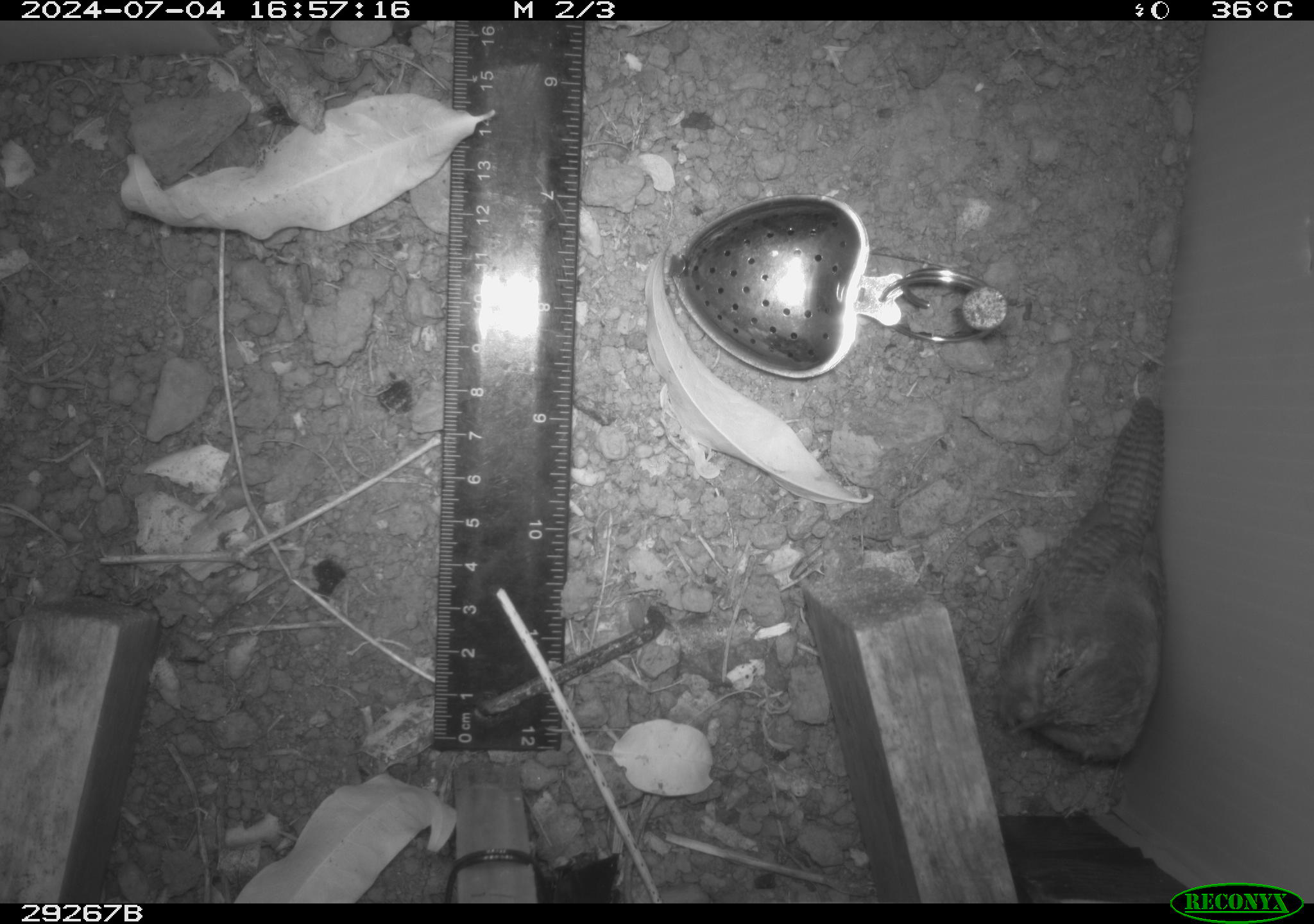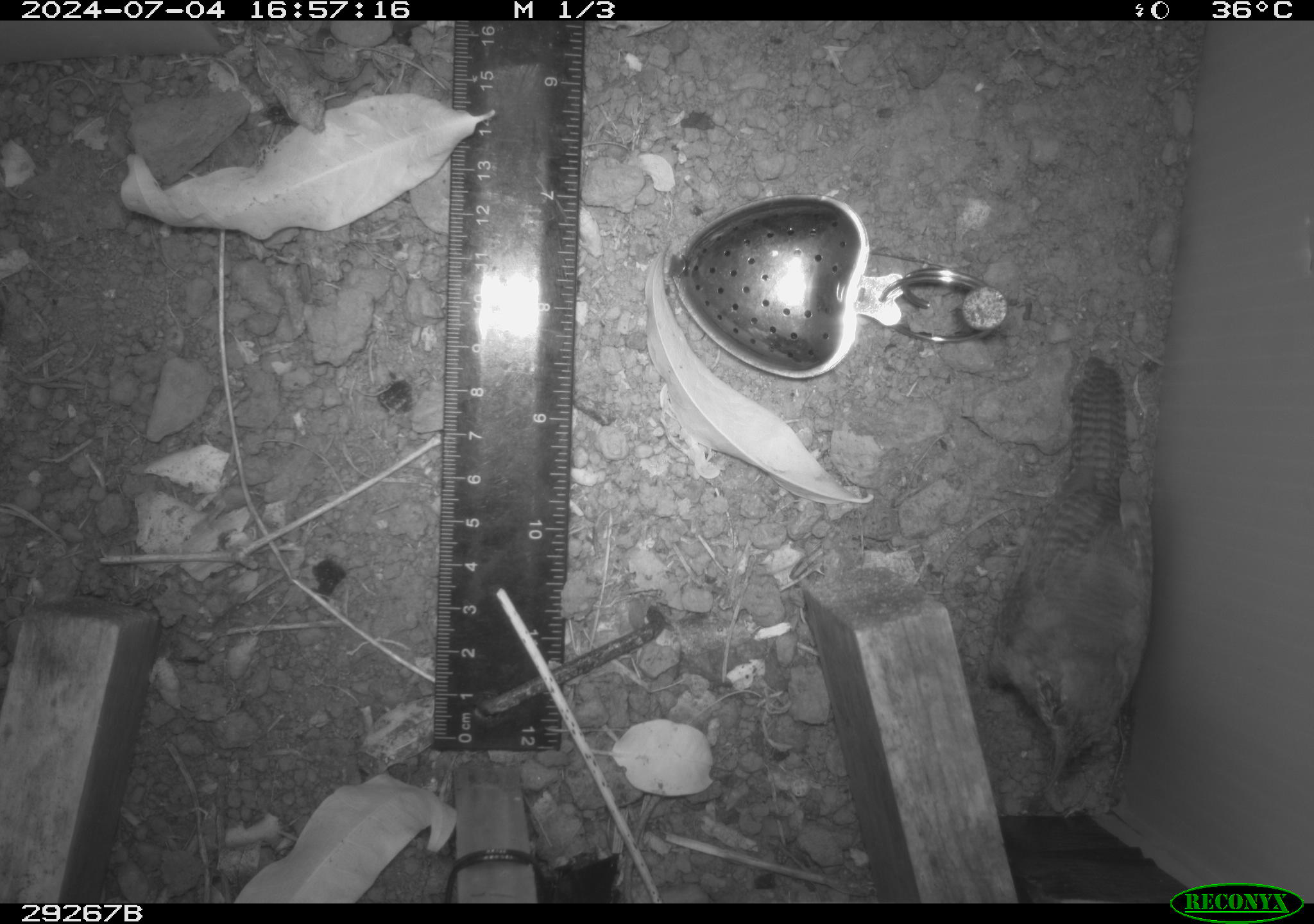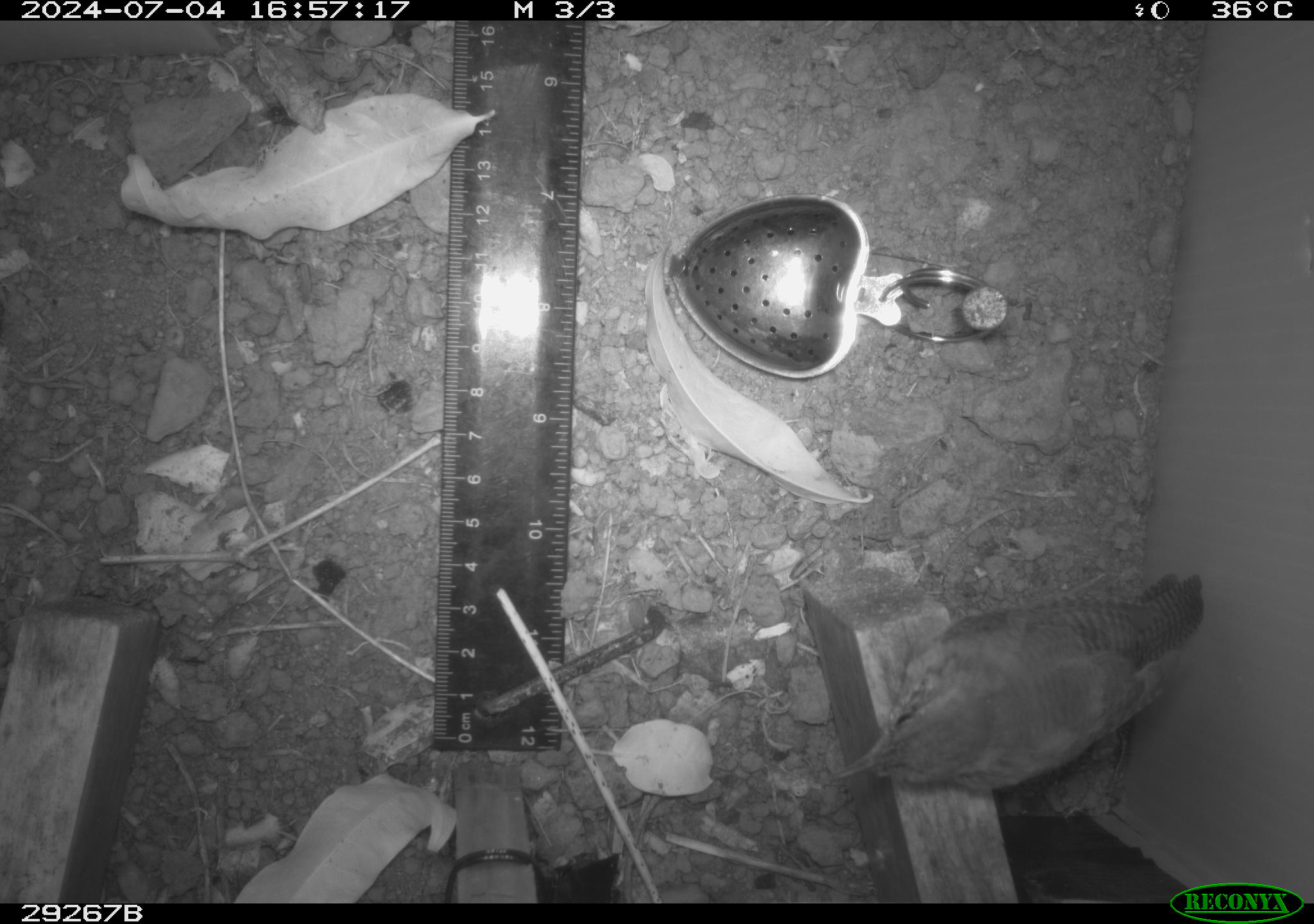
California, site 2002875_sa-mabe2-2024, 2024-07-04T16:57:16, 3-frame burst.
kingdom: Animalia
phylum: Chordata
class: Aves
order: Passeriformes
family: Troglodytidae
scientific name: Troglodytidae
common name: wren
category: troglodytidae family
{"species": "troglodytidae family (wren) (Troglodytidae)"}